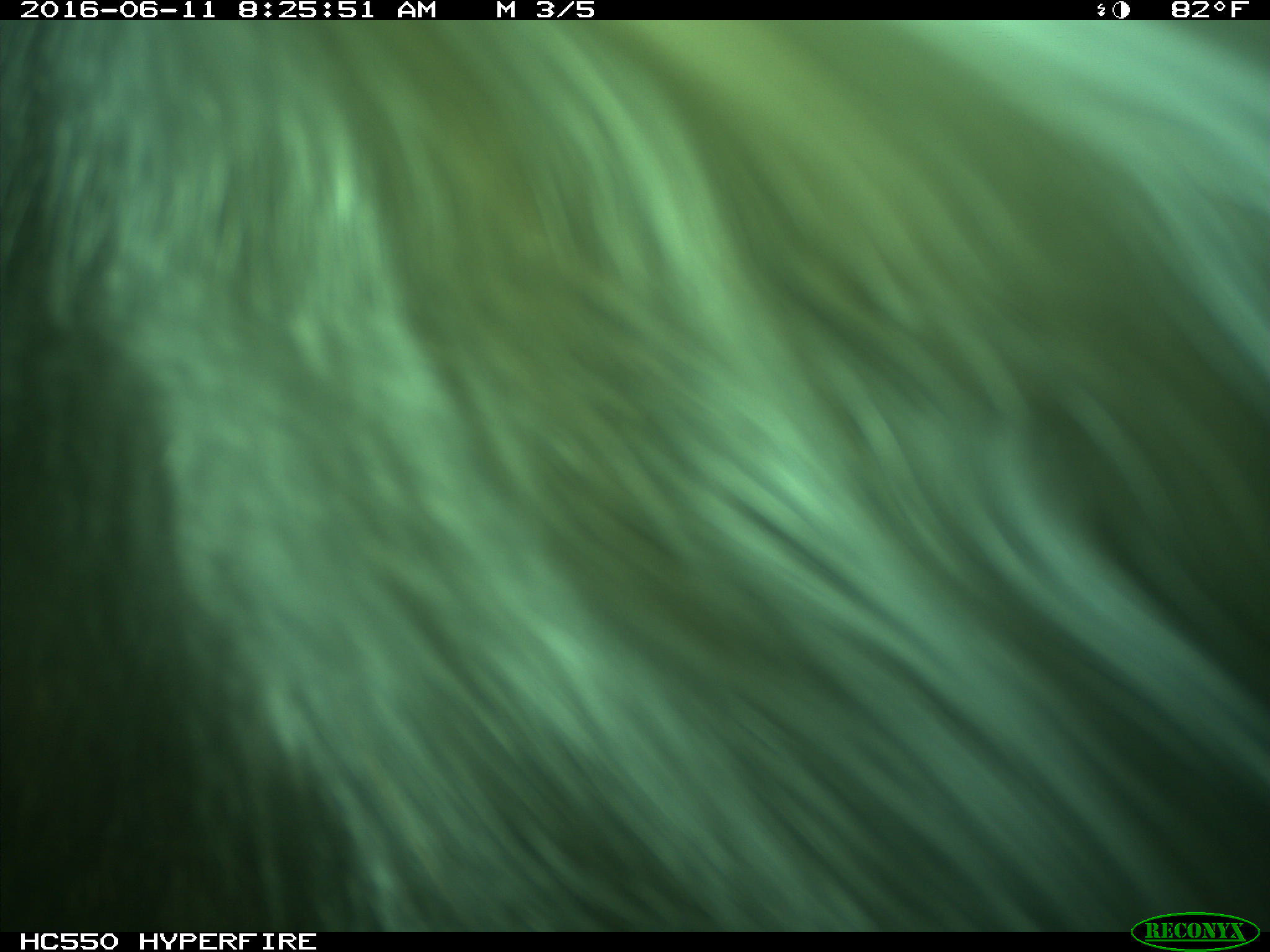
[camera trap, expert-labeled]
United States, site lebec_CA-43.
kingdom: Animalia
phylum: Chordata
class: Mammalia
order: Artiodactyla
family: Bovidae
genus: Bos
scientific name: Bos taurus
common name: domestic cow